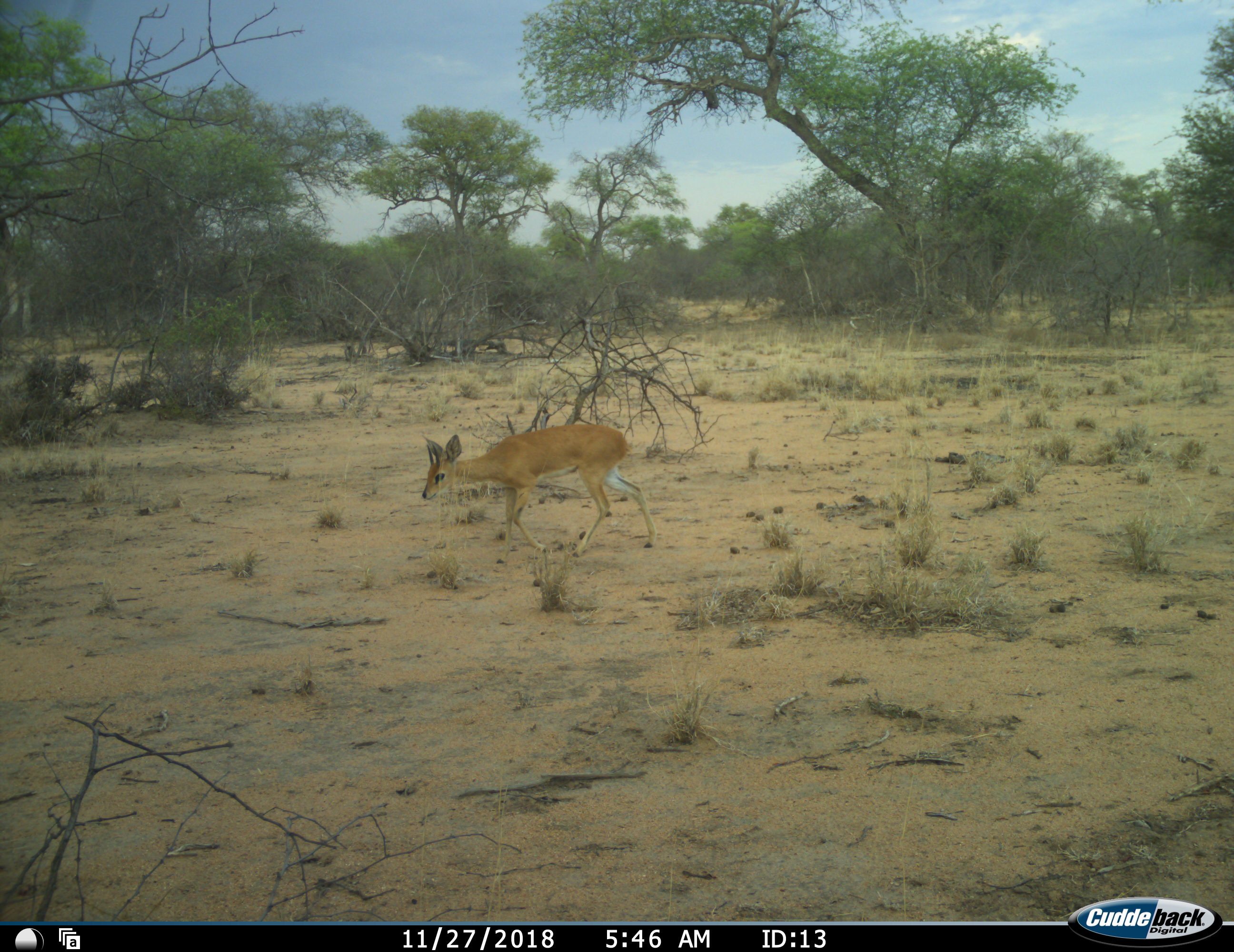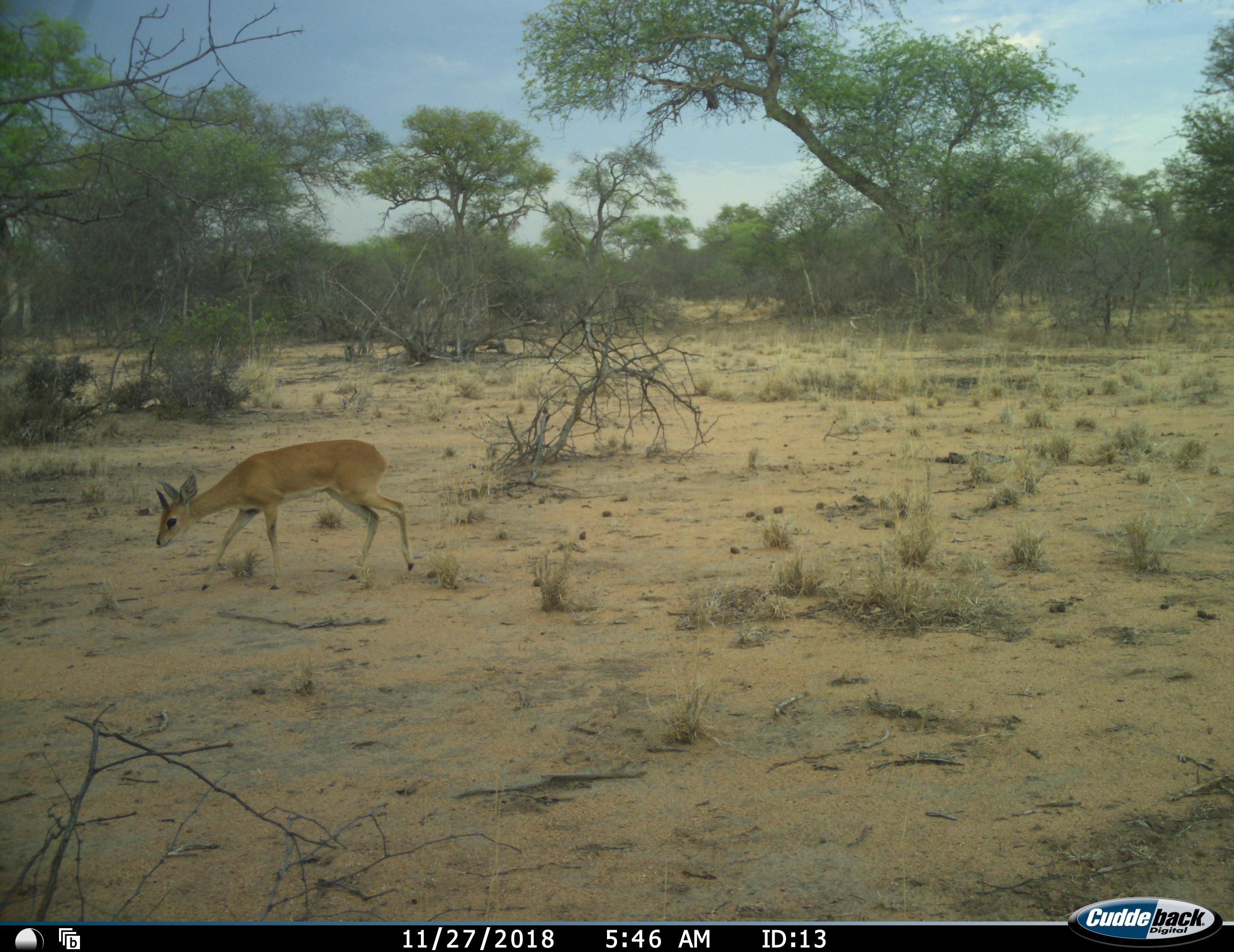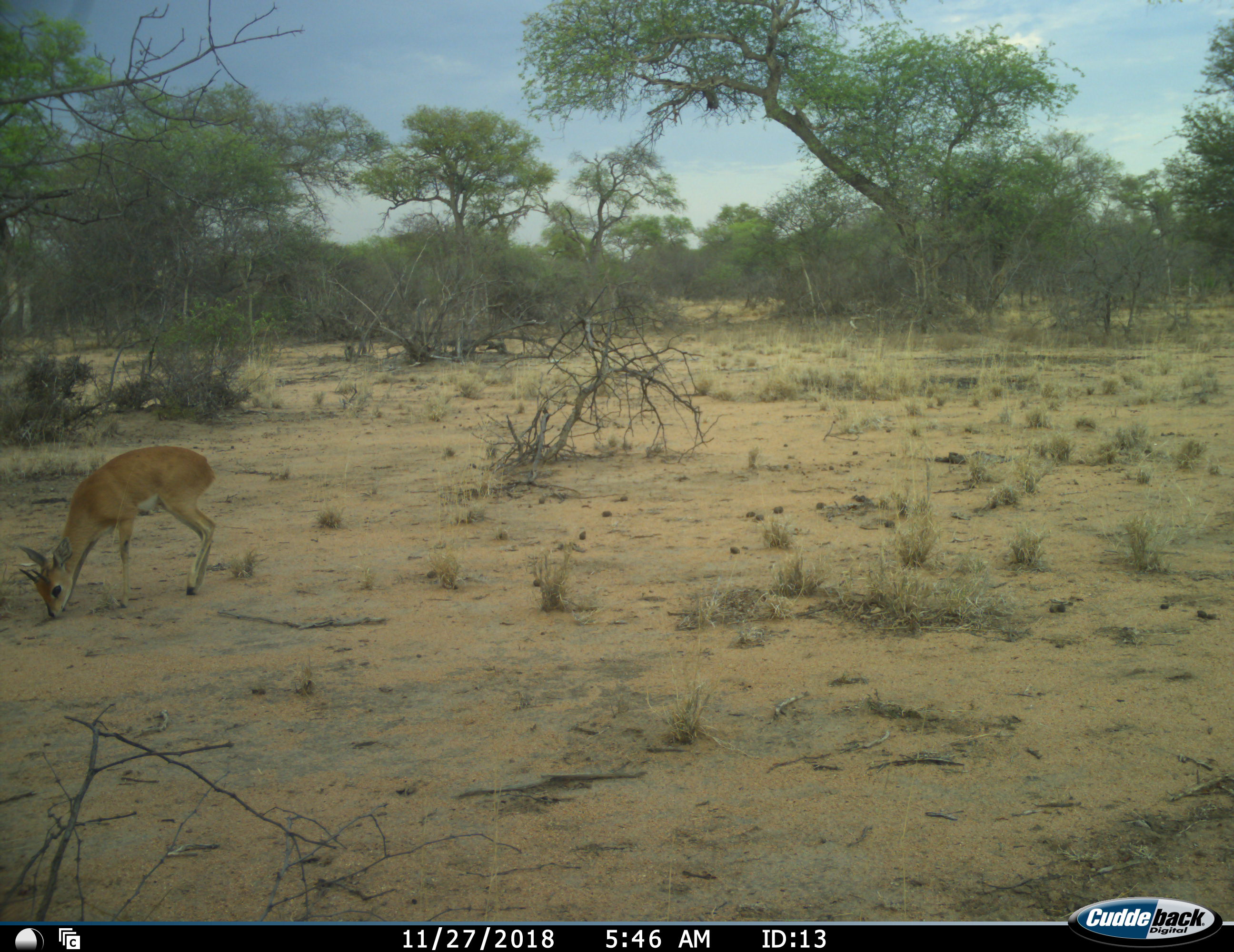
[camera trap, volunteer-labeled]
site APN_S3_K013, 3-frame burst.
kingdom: Animalia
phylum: Chordata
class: Mammalia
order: Artiodactyla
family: Bovidae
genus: Raphicerus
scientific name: Raphicerus campestris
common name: steenbok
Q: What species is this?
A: Steenbok (Raphicerus campestris).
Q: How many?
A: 1.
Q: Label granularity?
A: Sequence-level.